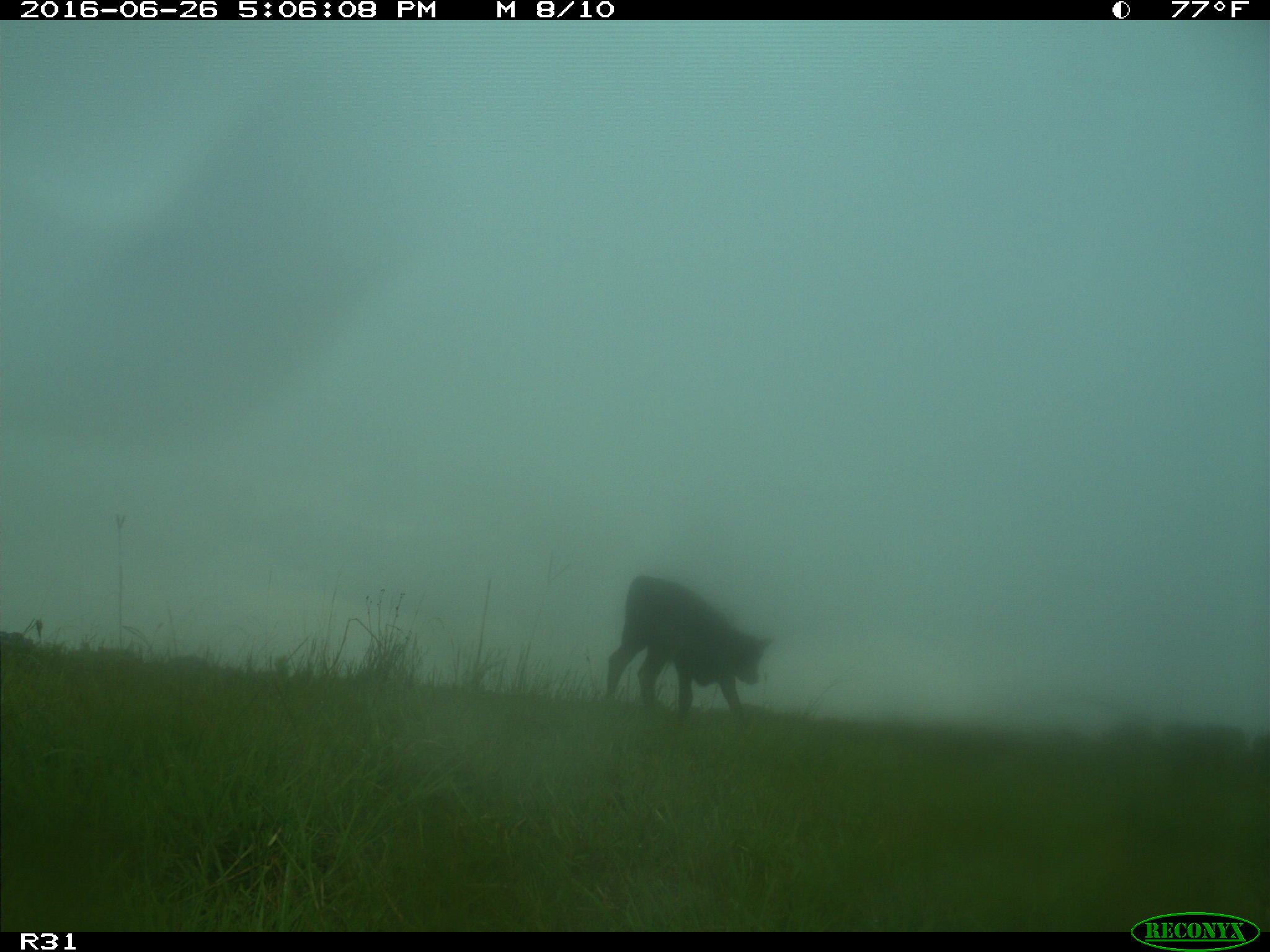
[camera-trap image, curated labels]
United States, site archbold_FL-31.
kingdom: Animalia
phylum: Chordata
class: Mammalia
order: Artiodactyla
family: Bovidae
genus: Bos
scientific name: Bos taurus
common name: domestic cow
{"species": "Bos taurus (domestic cow)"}